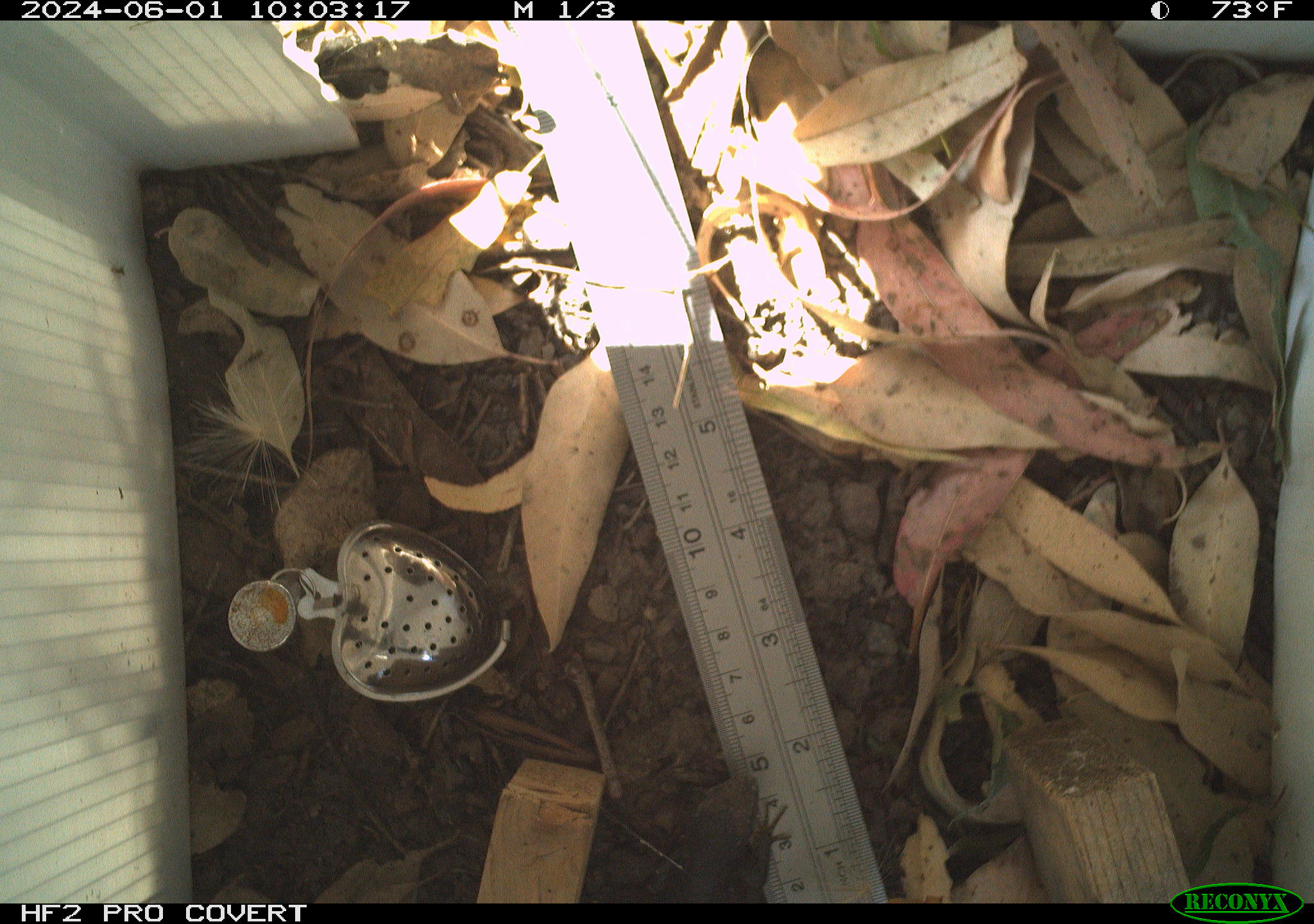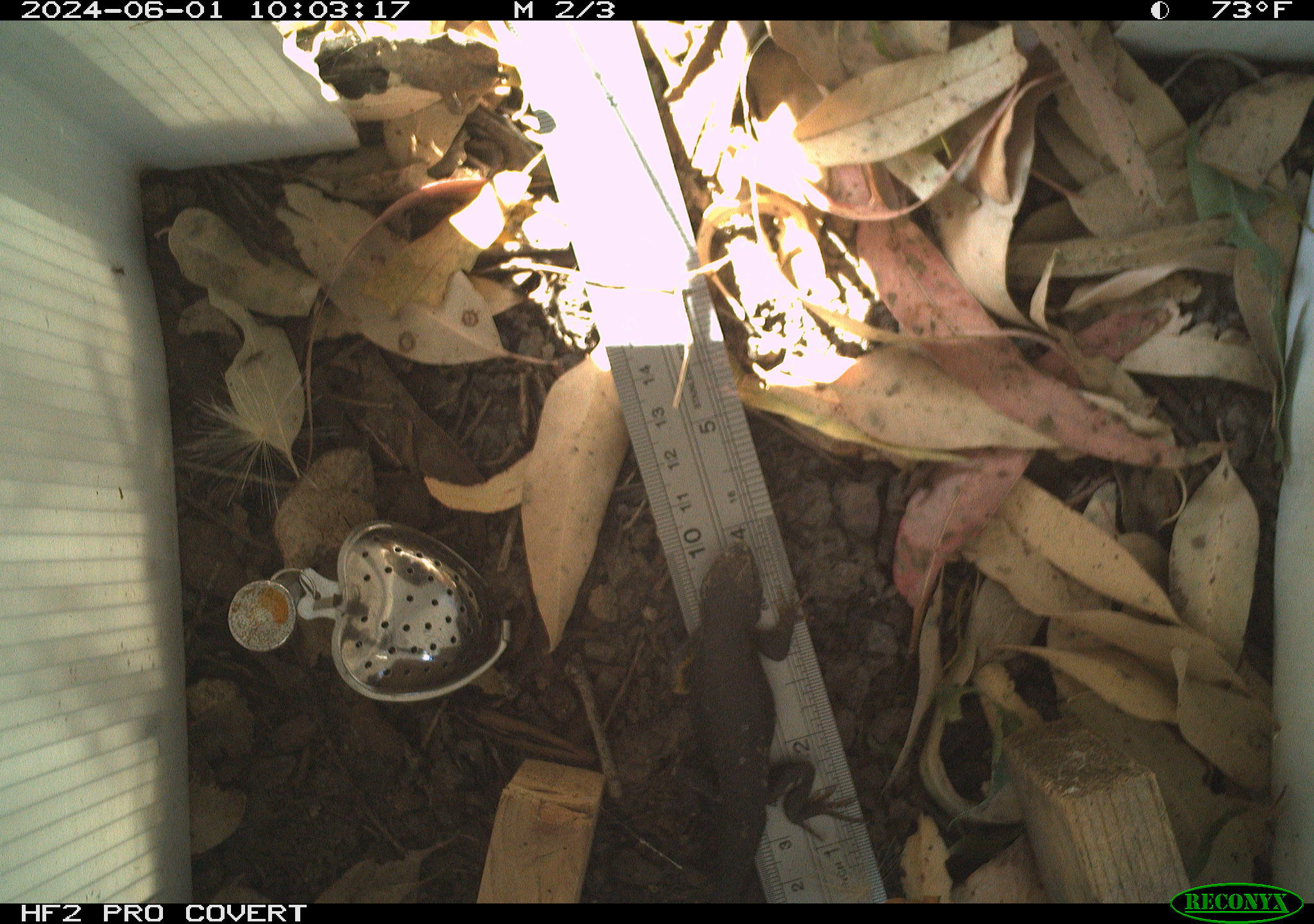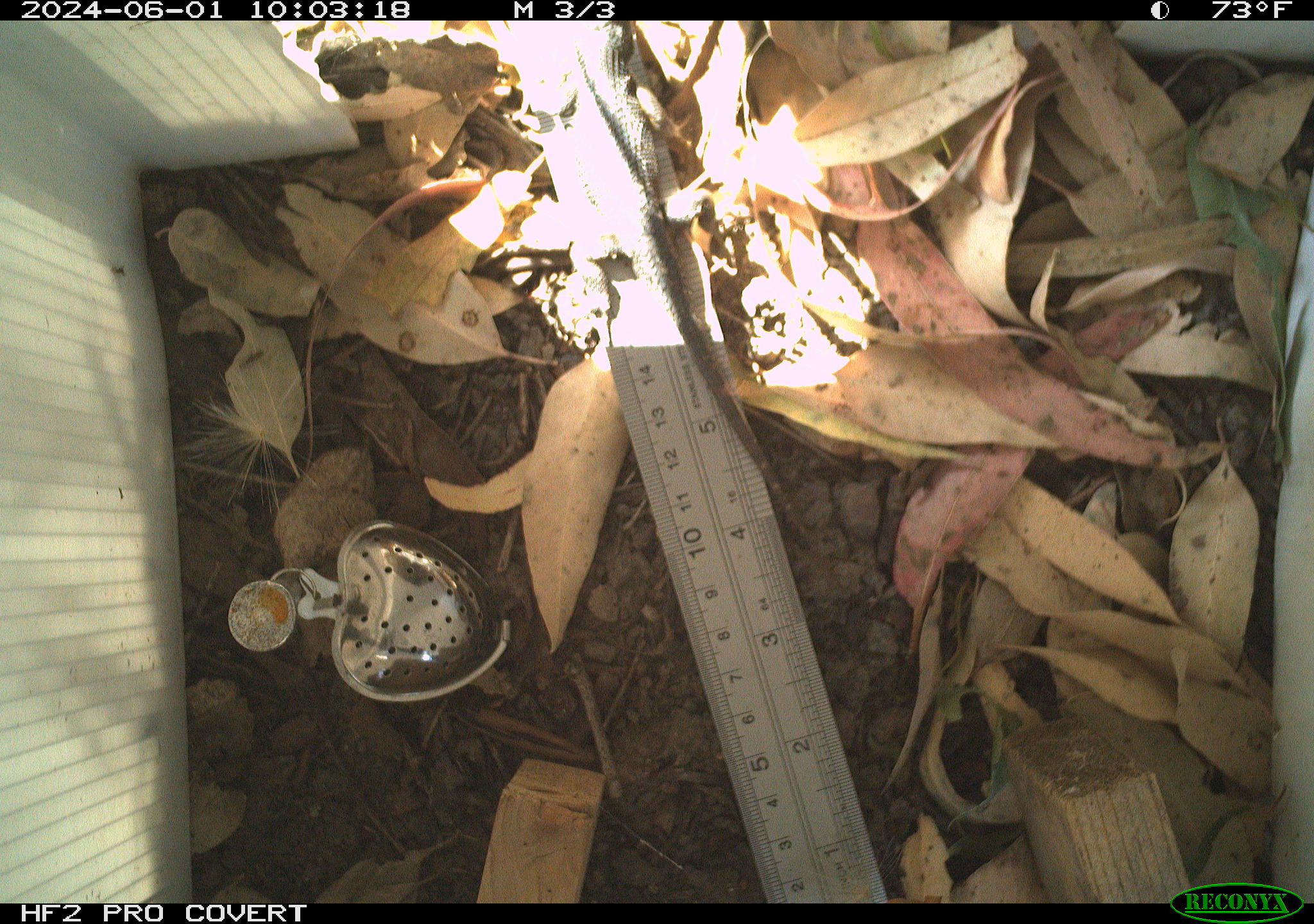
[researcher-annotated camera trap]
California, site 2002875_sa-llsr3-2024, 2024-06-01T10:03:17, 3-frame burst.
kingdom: Animalia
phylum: Chordata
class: Reptilia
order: Squamata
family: Phrynosomatidae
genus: Sceloporus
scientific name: Sceloporus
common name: spiny lizards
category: sceloporus species